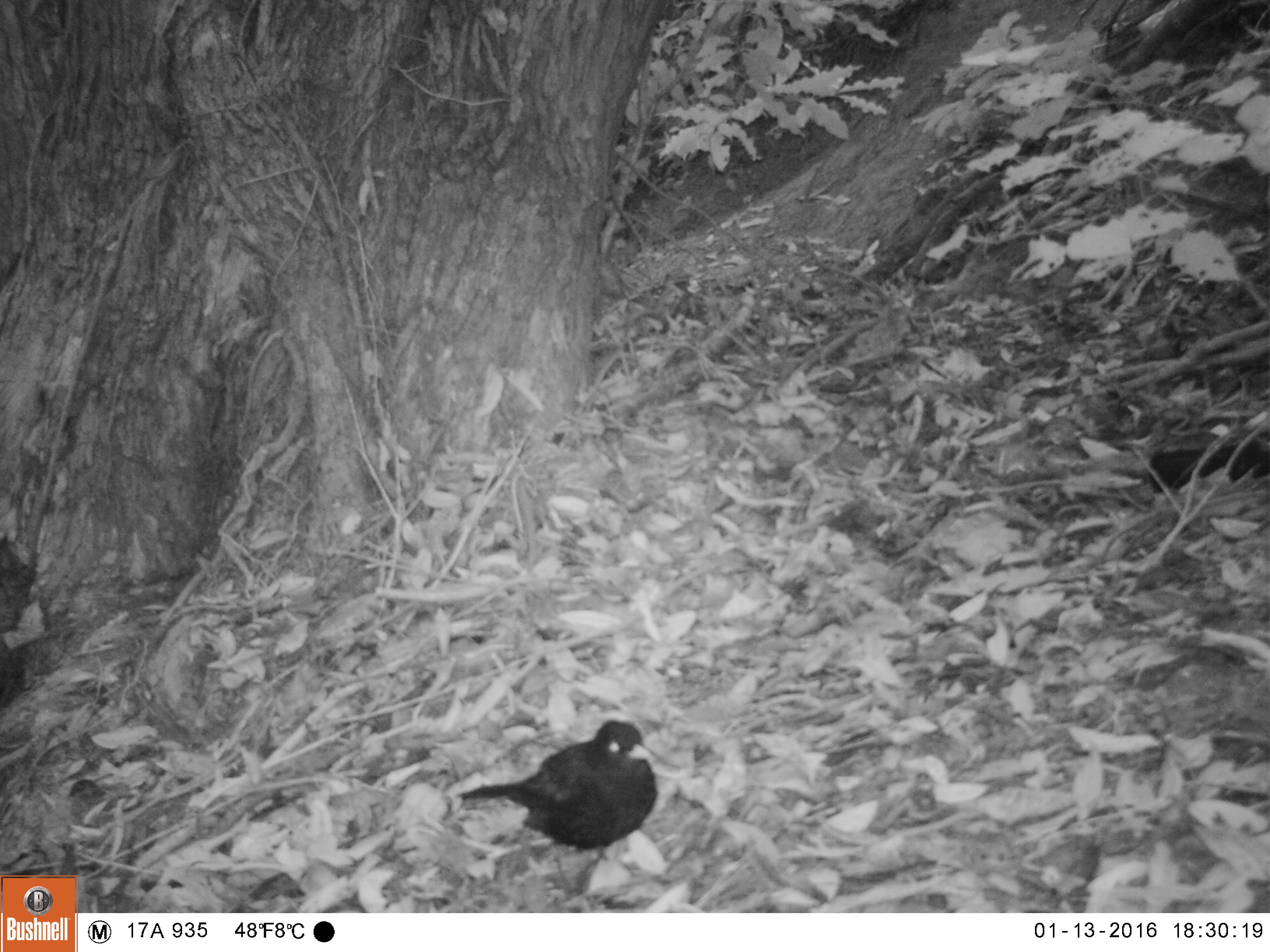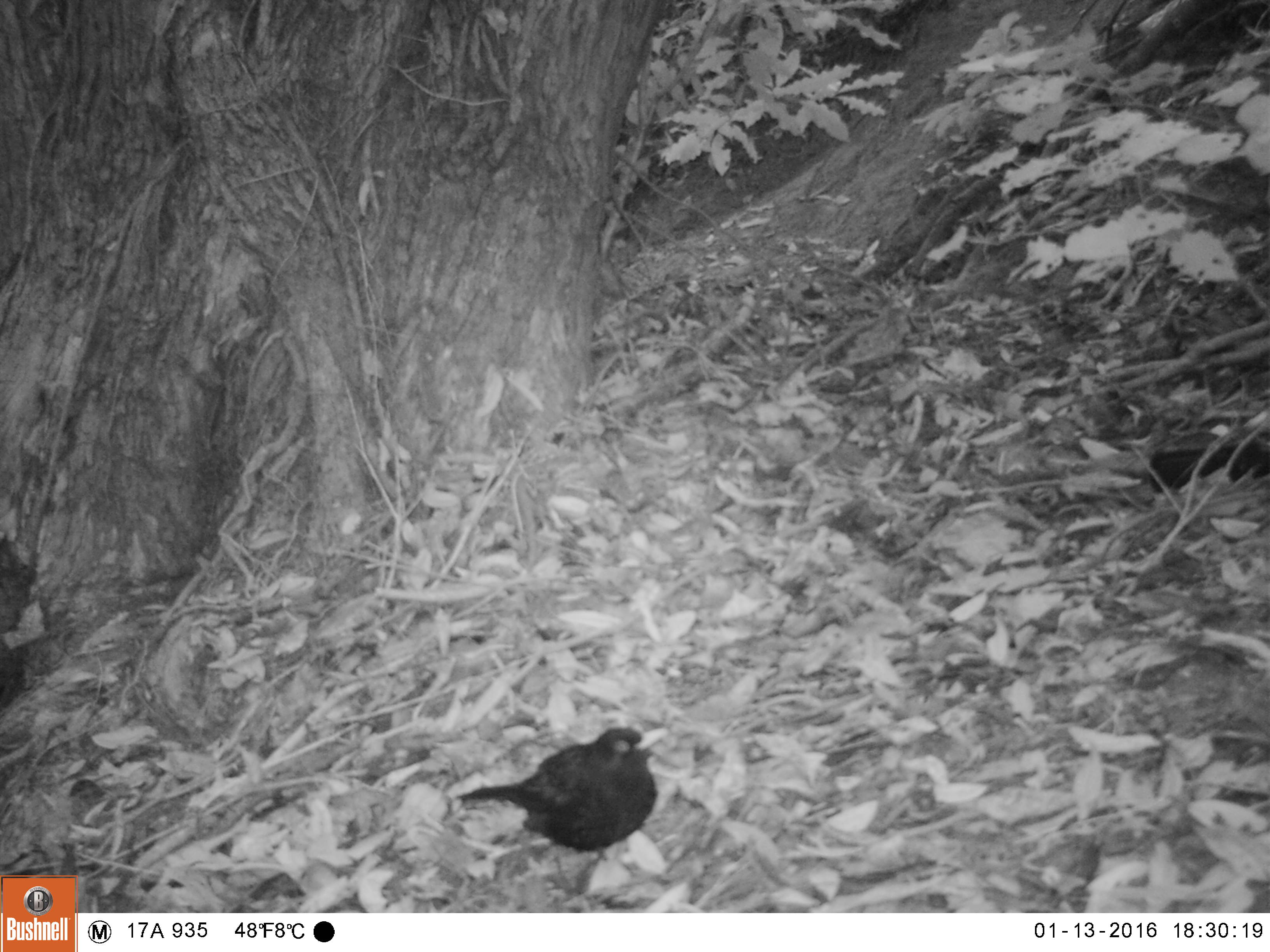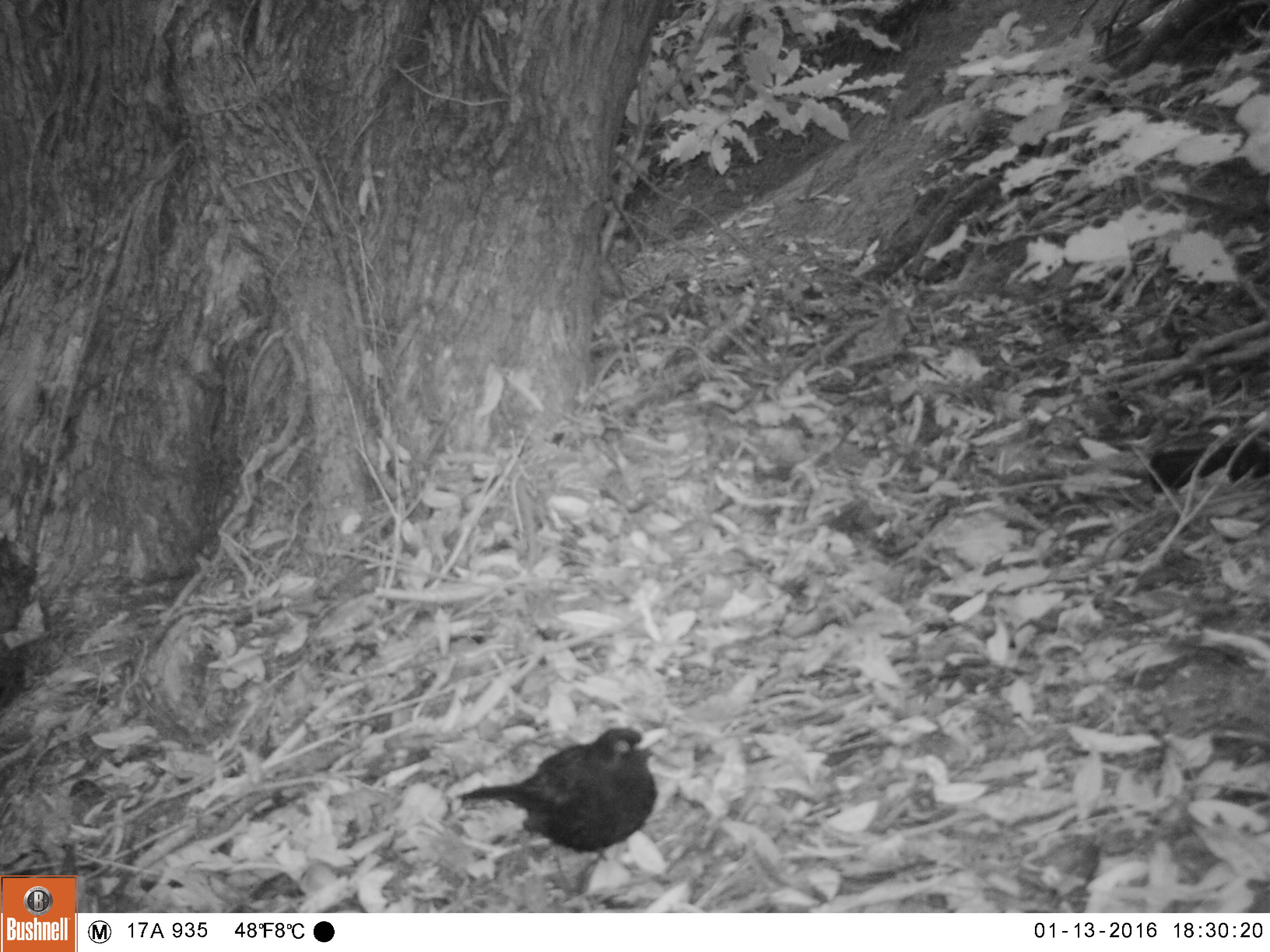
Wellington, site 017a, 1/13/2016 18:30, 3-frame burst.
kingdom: Animalia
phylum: Chordata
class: Aves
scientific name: Aves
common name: bird